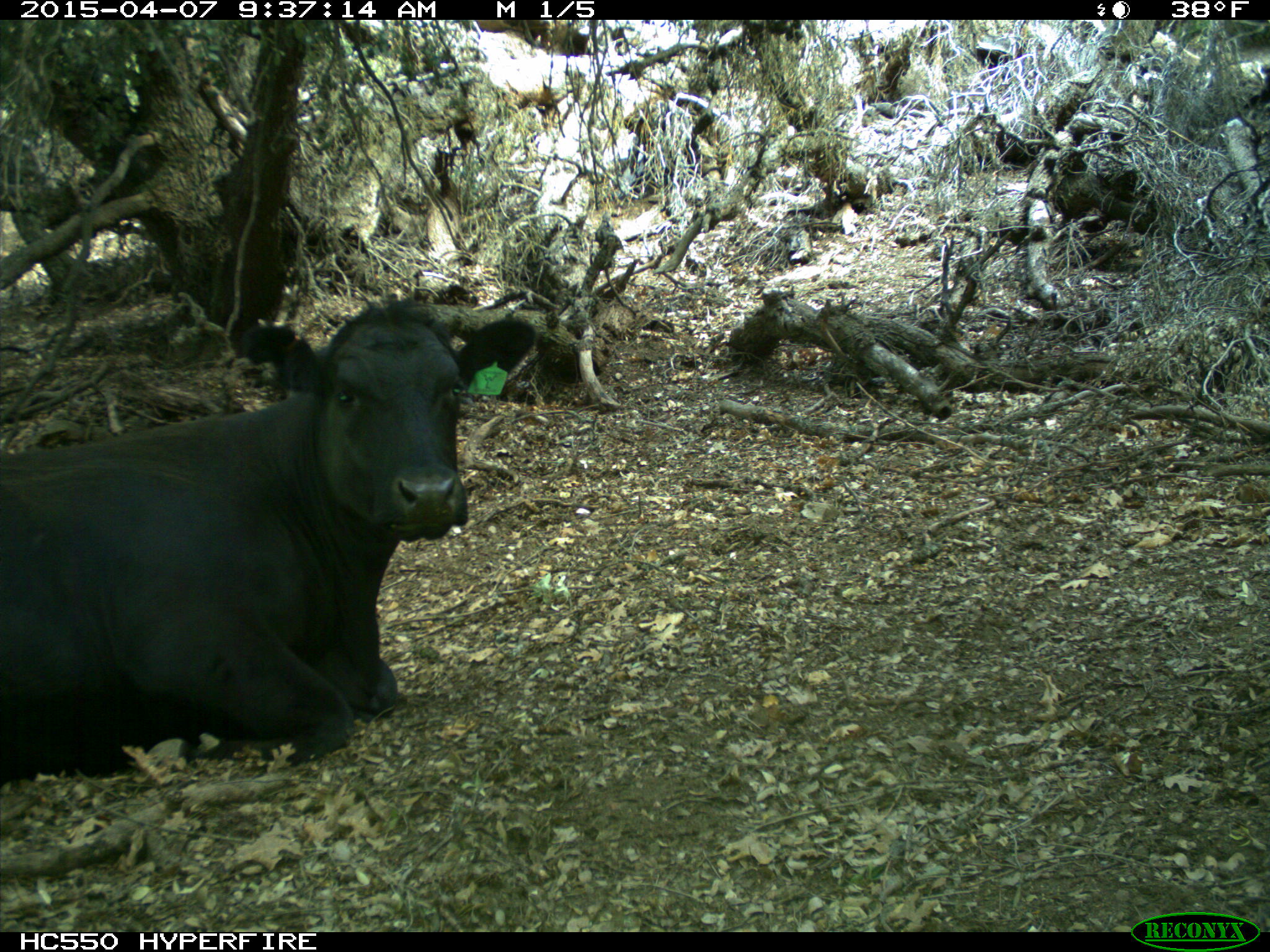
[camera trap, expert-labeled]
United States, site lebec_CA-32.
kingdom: Animalia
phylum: Chordata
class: Mammalia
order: Artiodactyla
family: Bovidae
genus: Bos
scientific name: Bos taurus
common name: domestic cow